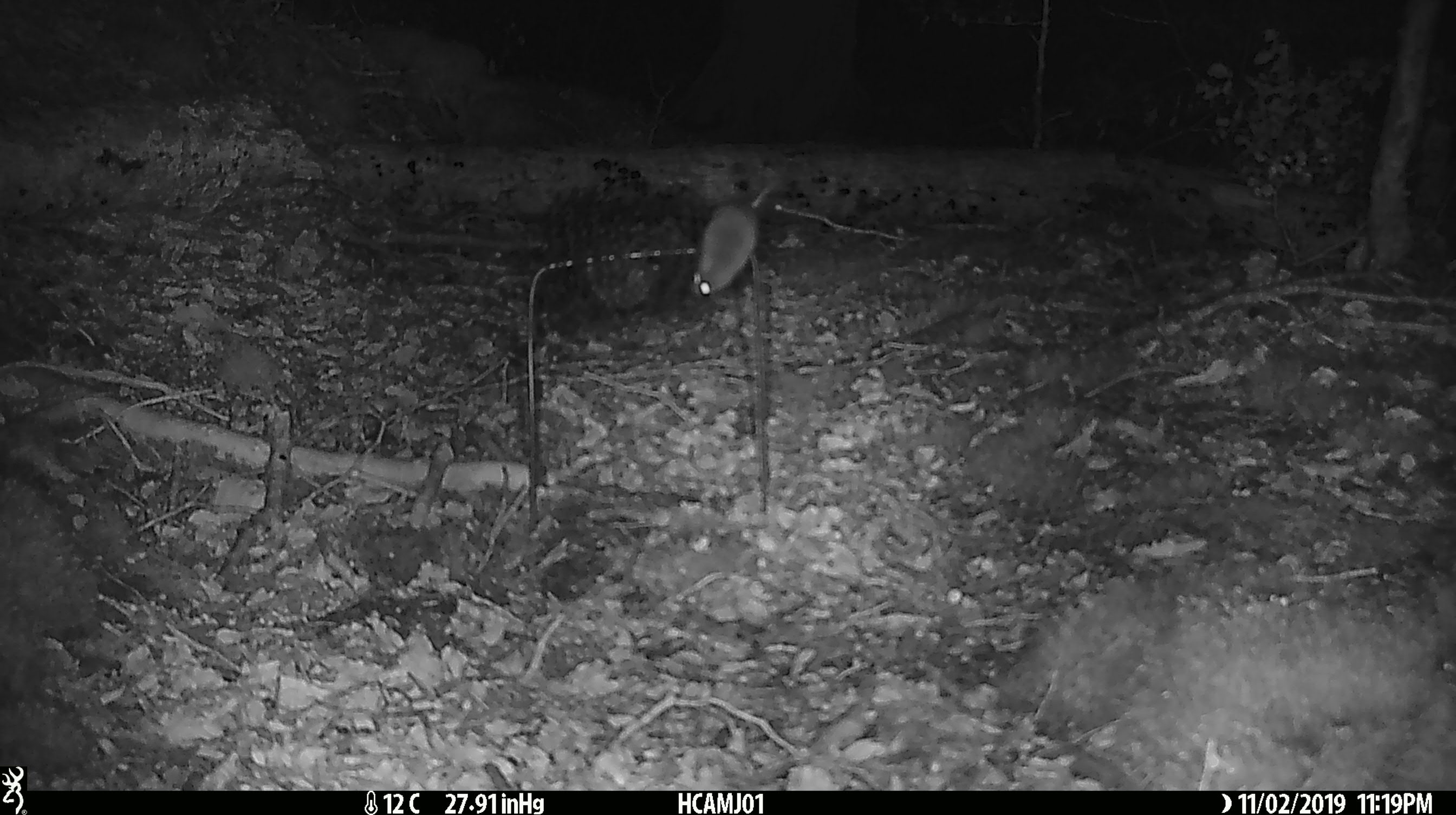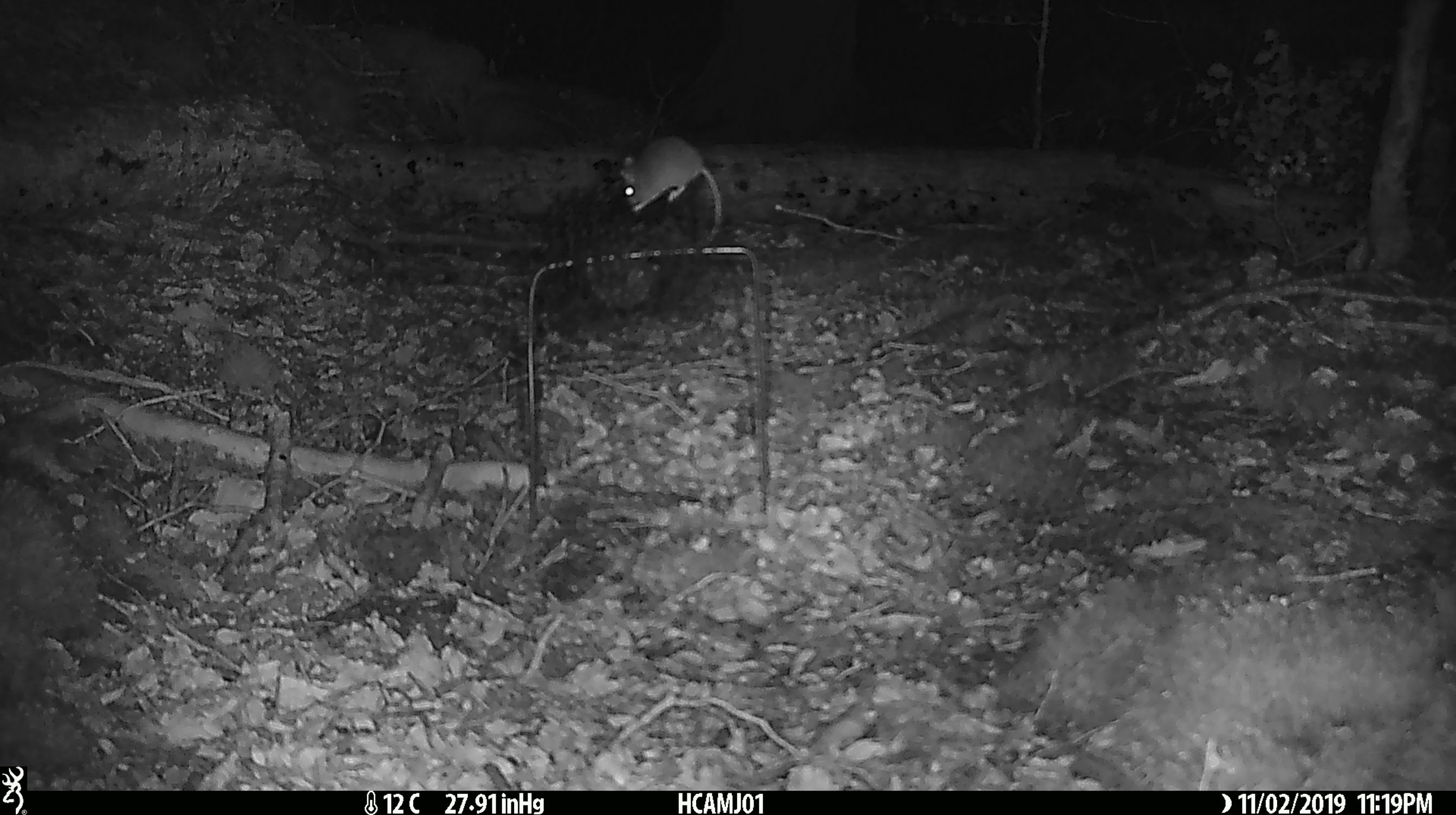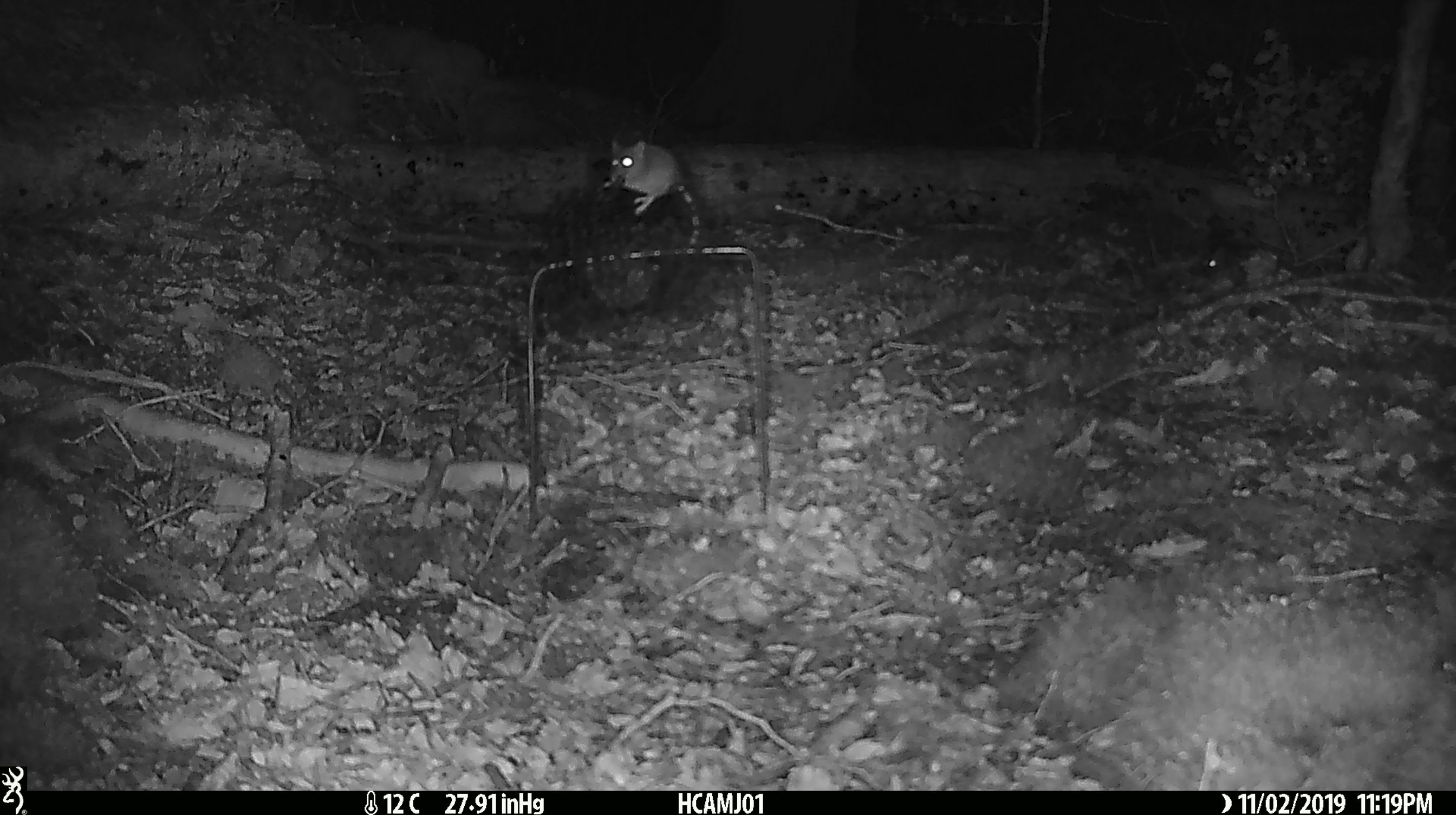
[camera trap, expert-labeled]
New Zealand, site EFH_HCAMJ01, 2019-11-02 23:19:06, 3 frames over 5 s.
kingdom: Animalia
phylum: Chordata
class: Mammalia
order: Rodentia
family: Muridae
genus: Mus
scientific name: Mus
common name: mouse